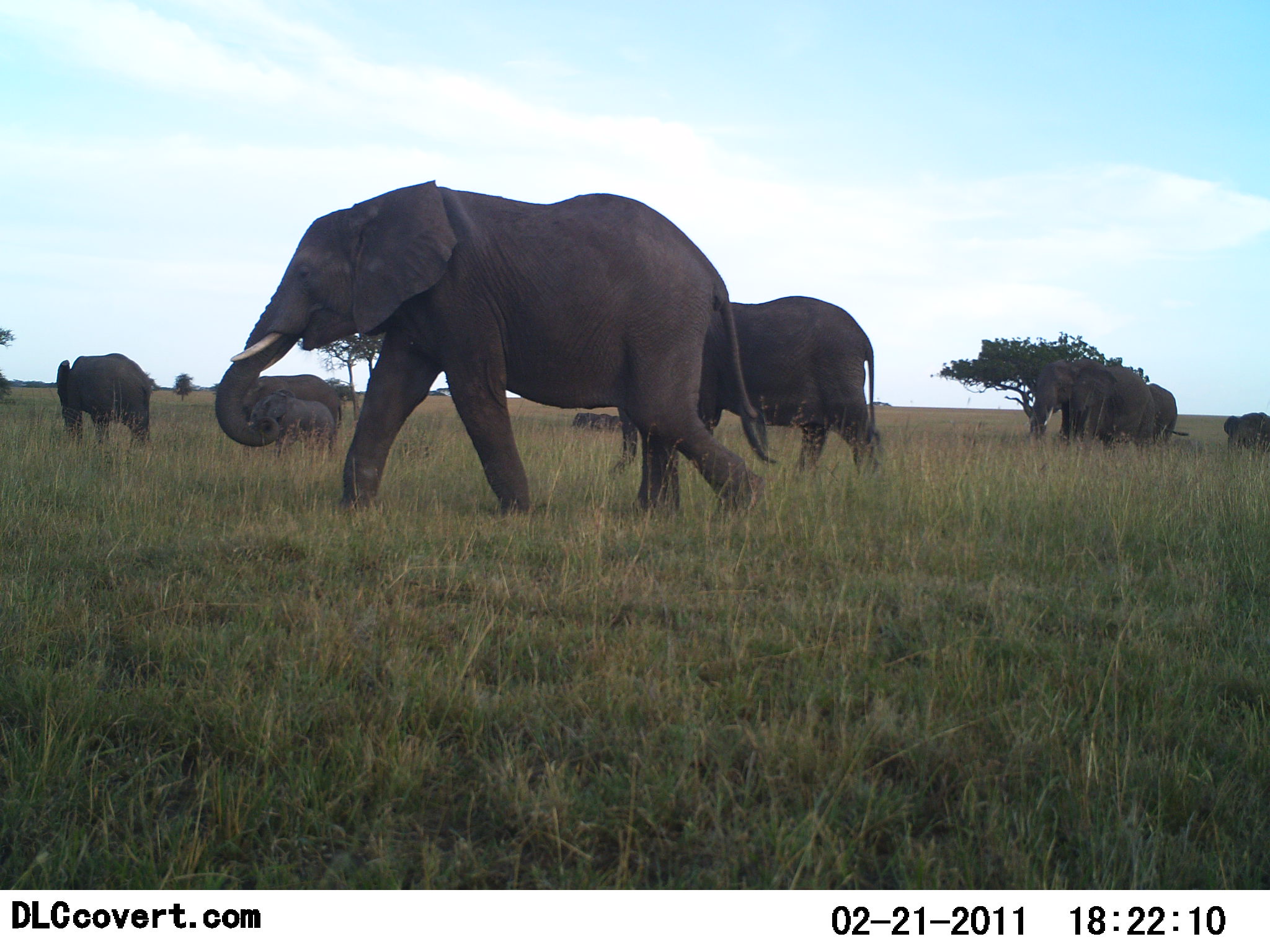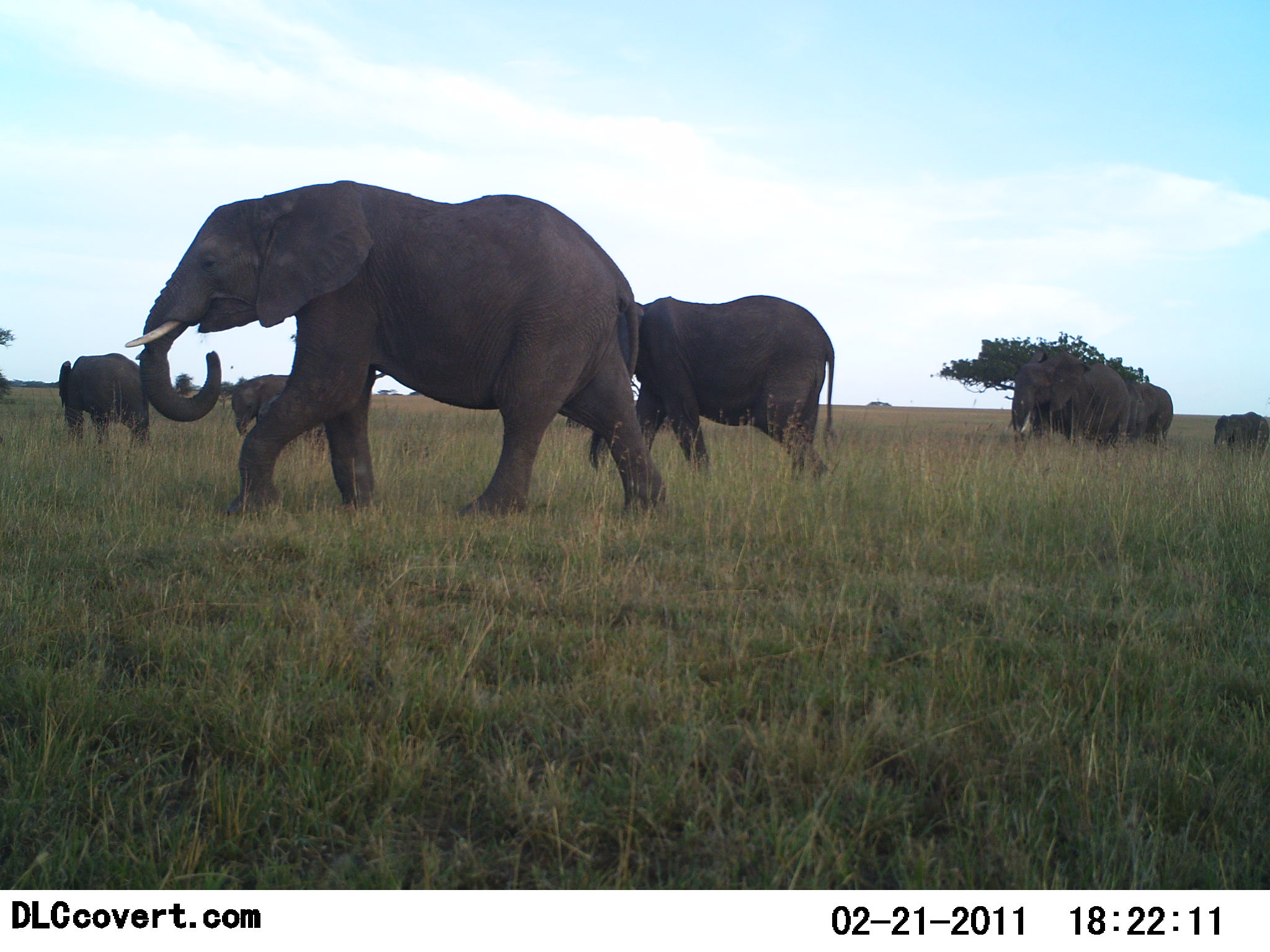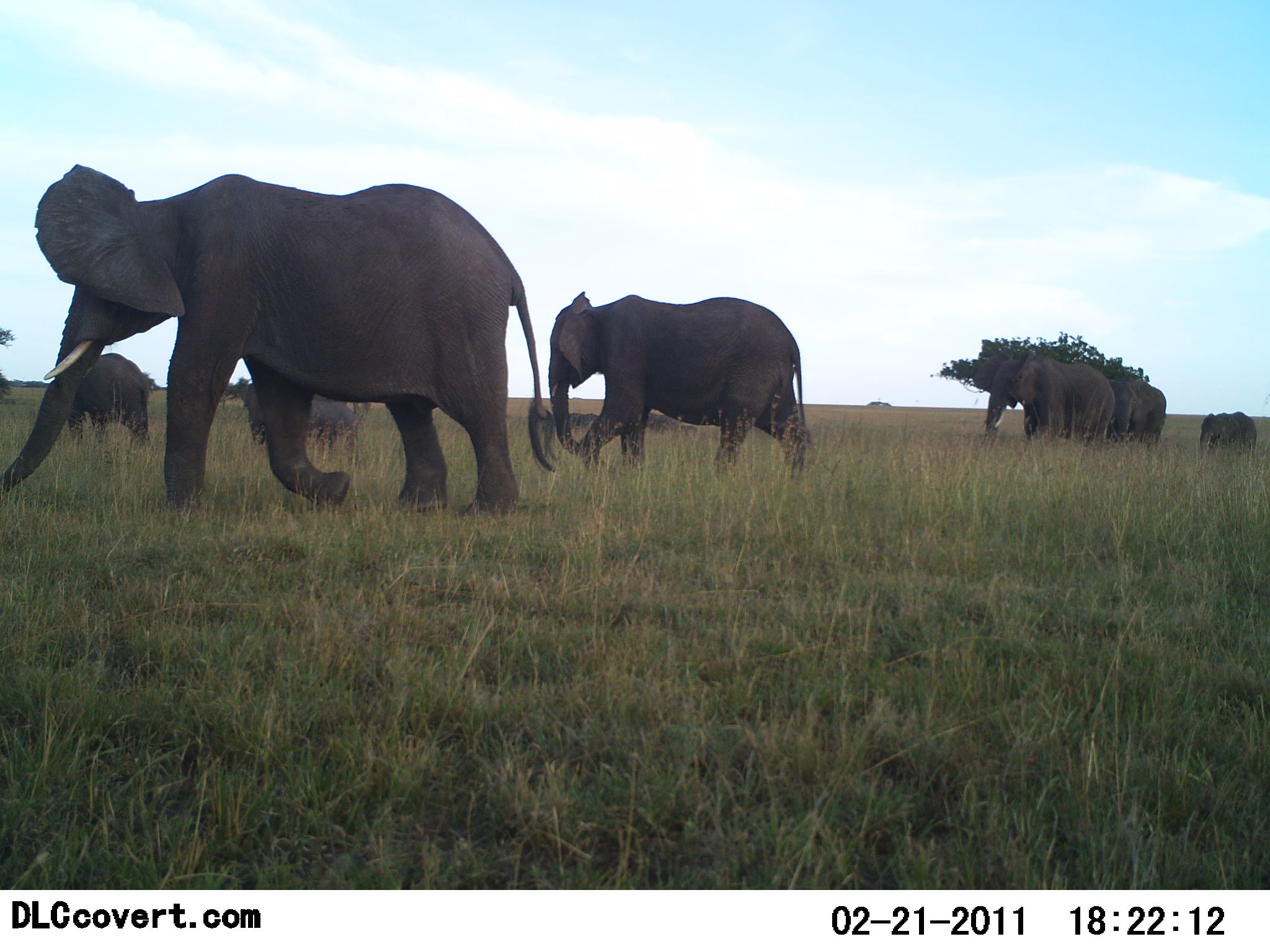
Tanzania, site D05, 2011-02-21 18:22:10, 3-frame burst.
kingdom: Animalia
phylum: Chordata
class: Mammalia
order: Proboscidea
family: Elephantidae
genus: Loxodonta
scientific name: Loxodonta africana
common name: african bush elephant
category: elephant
Elephant (african bush elephant) (Loxodonta africana), count 9. Behavior (volunteer vote fractions): standing 33%, resting 0%, moving 100%, interacting 0%. Young present (vote fraction): 100%. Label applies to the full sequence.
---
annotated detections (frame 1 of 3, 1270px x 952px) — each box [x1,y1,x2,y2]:
animal: [212,177,767,529]; [609,293,883,481]; [1028,356,1152,451]; [53,350,156,454]; [237,373,344,462]; [250,391,336,458]; [1148,380,1189,449]; [1222,410,1270,461]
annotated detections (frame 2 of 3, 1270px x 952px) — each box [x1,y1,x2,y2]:
animal: [126,177,670,521]; [587,291,839,485]; [1007,345,1131,456]; [58,352,154,444]; [230,374,291,445]; [1124,379,1175,451]; [1213,412,1257,453]; [1242,411,1269,456]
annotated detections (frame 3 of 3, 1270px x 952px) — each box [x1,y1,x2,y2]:
animal: [0,160,559,525]; [548,287,811,481]; [973,351,1116,448]; [240,379,360,467]; [52,352,155,452]; [1110,374,1167,449]; [1200,411,1243,453]; [1230,409,1258,454]